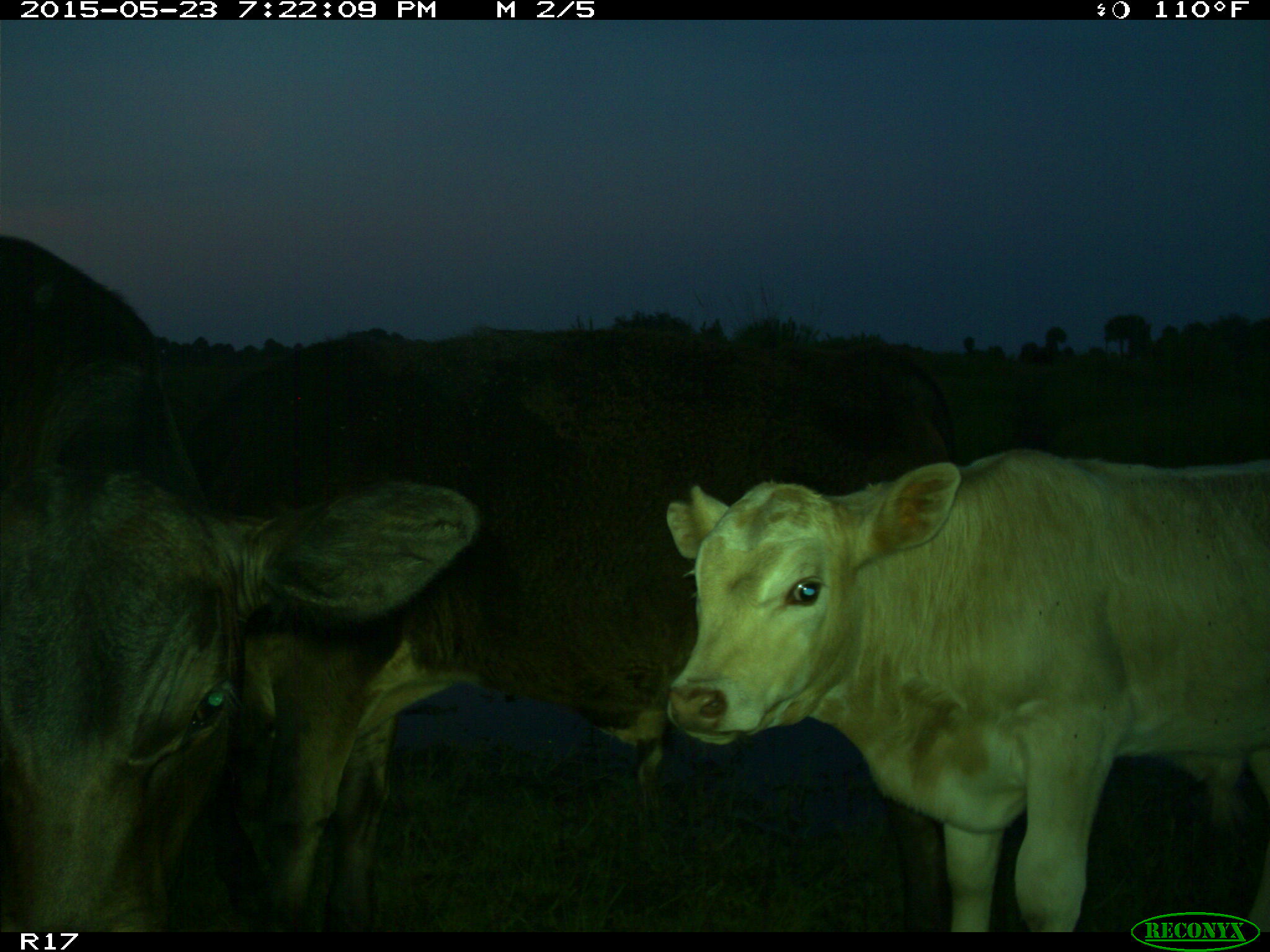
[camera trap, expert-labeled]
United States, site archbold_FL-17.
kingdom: Animalia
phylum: Chordata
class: Mammalia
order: Artiodactyla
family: Bovidae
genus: Bos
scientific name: Bos taurus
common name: domestic cow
Bos taurus (domestic cow).